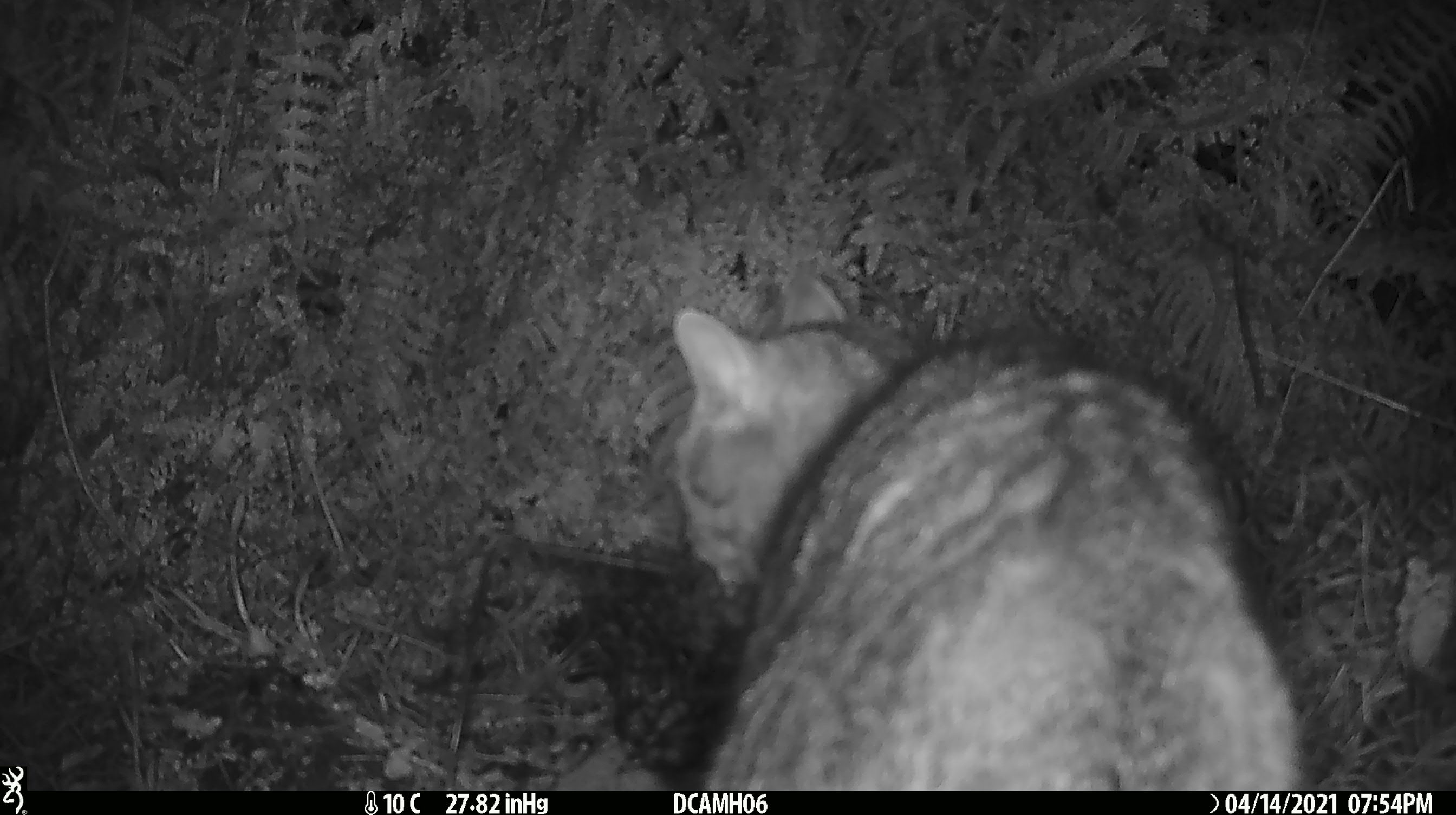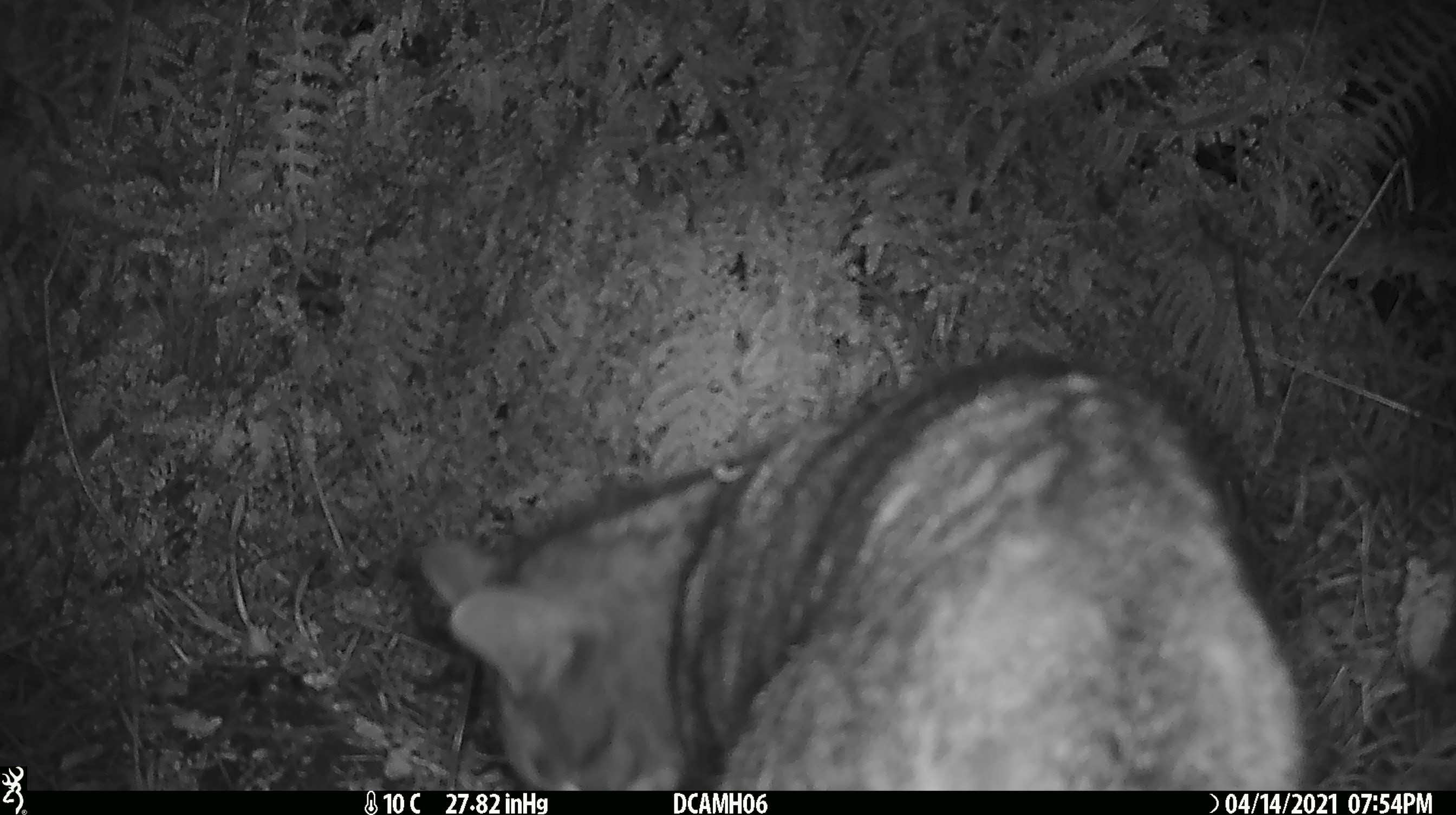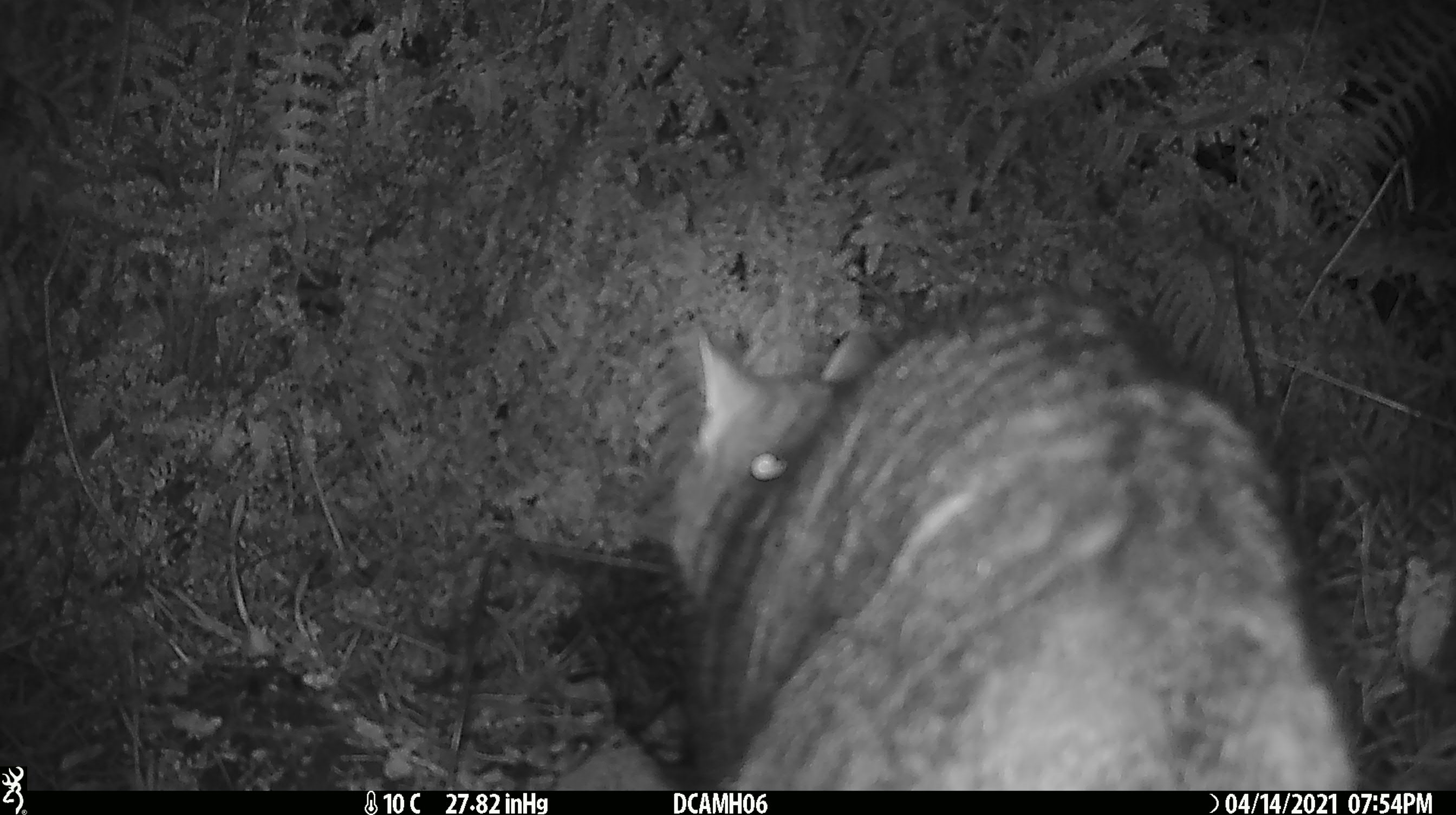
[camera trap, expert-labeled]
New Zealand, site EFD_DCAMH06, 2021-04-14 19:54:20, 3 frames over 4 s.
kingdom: Animalia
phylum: Chordata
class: Mammalia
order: Carnivora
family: Felidae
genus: Felis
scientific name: Felis catus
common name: domestic cat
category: cat